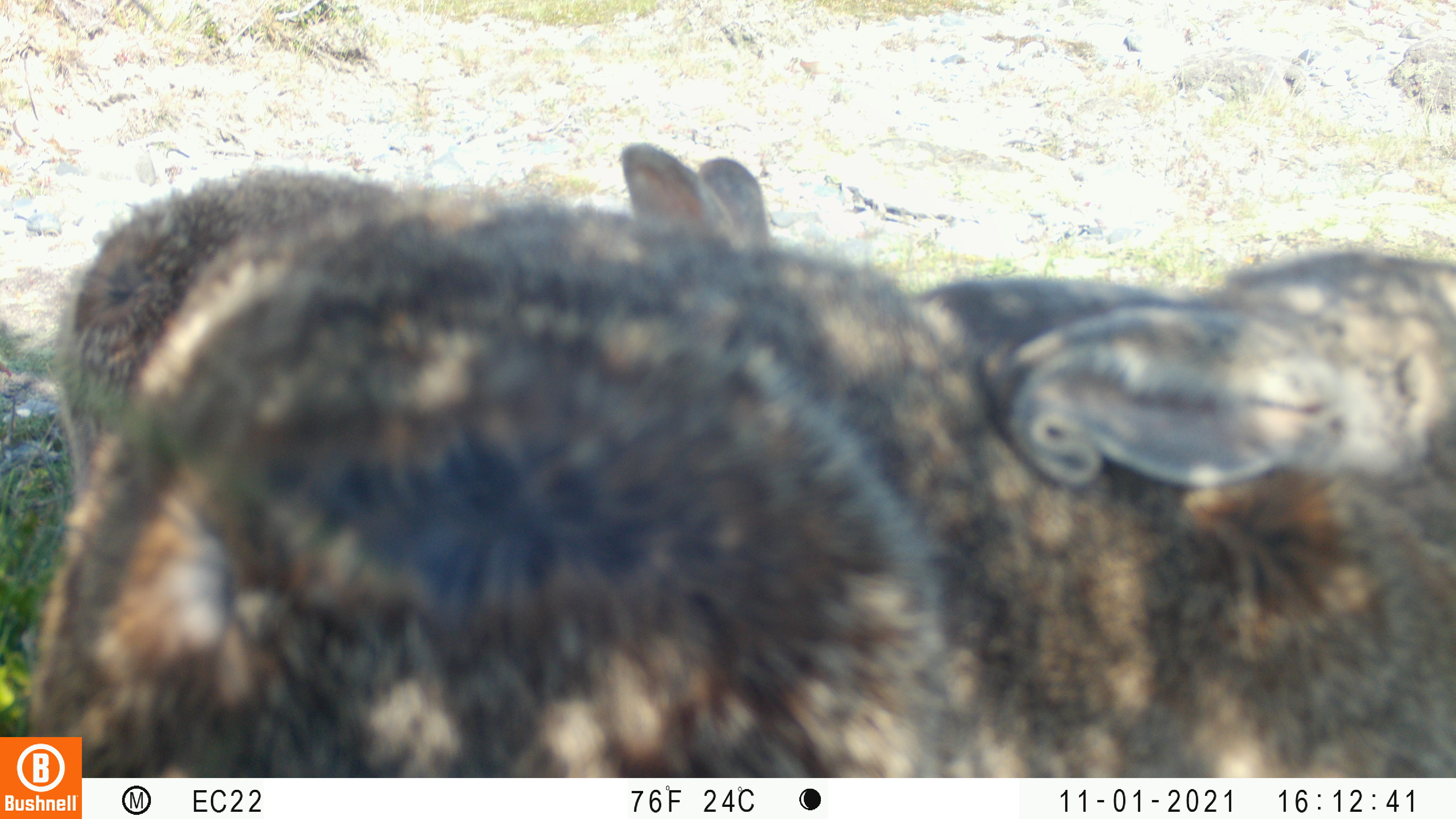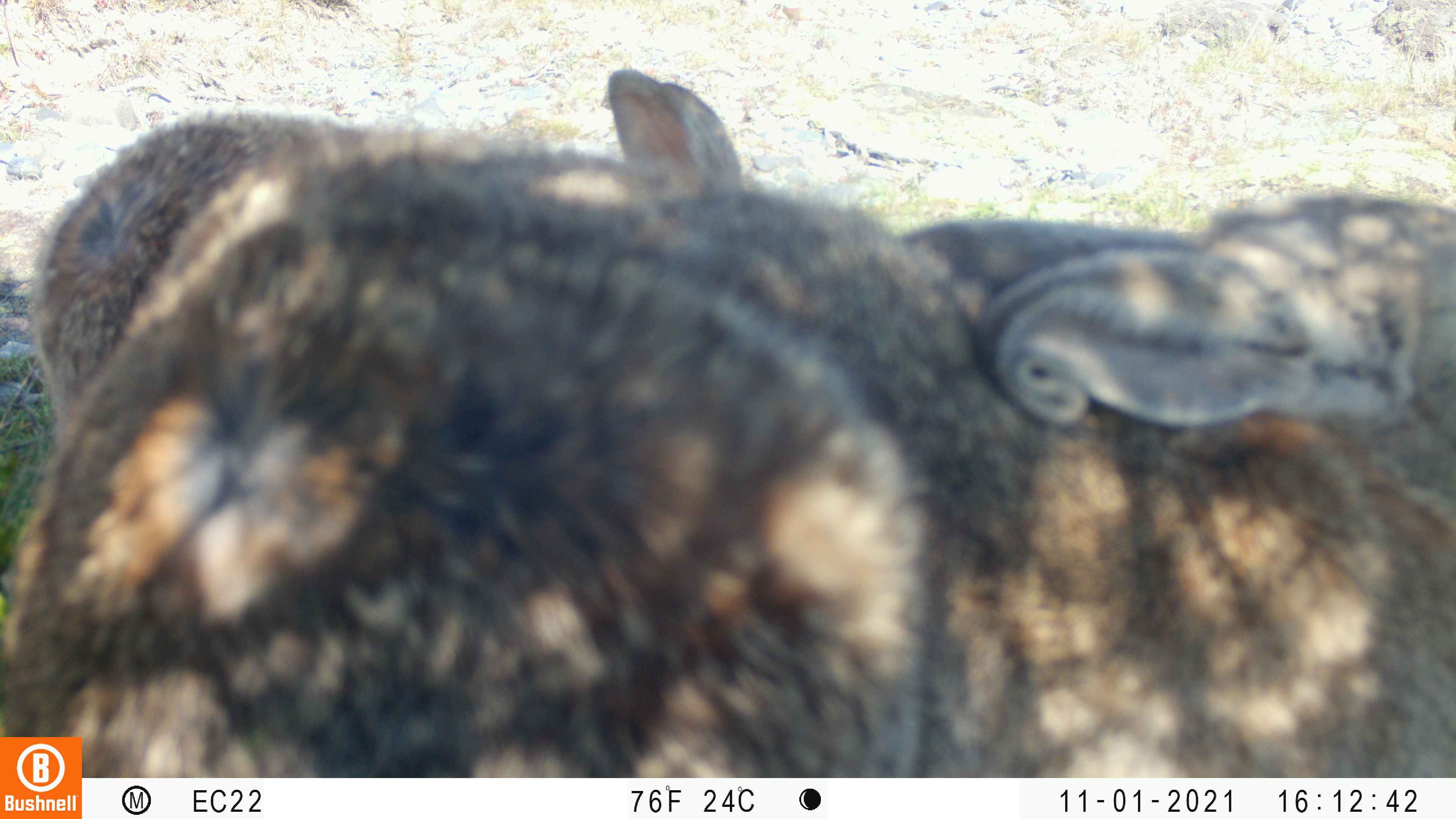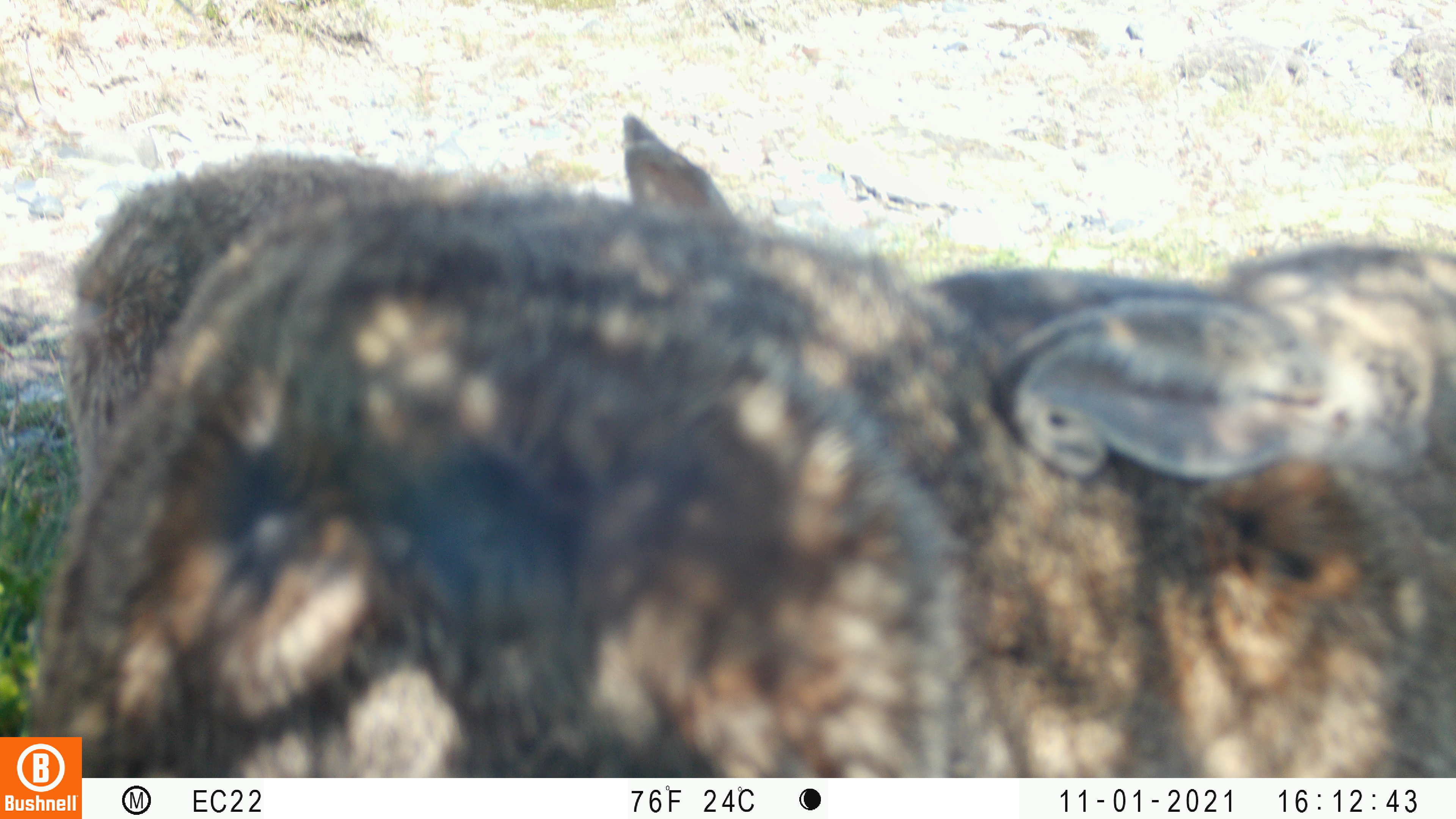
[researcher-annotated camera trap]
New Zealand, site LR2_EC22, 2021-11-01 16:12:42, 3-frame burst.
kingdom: Animalia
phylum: Chordata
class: Mammalia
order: Lagomorpha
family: Leporidae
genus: Oryctolagus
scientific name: Oryctolagus cuniculus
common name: european rabbit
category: rabbit